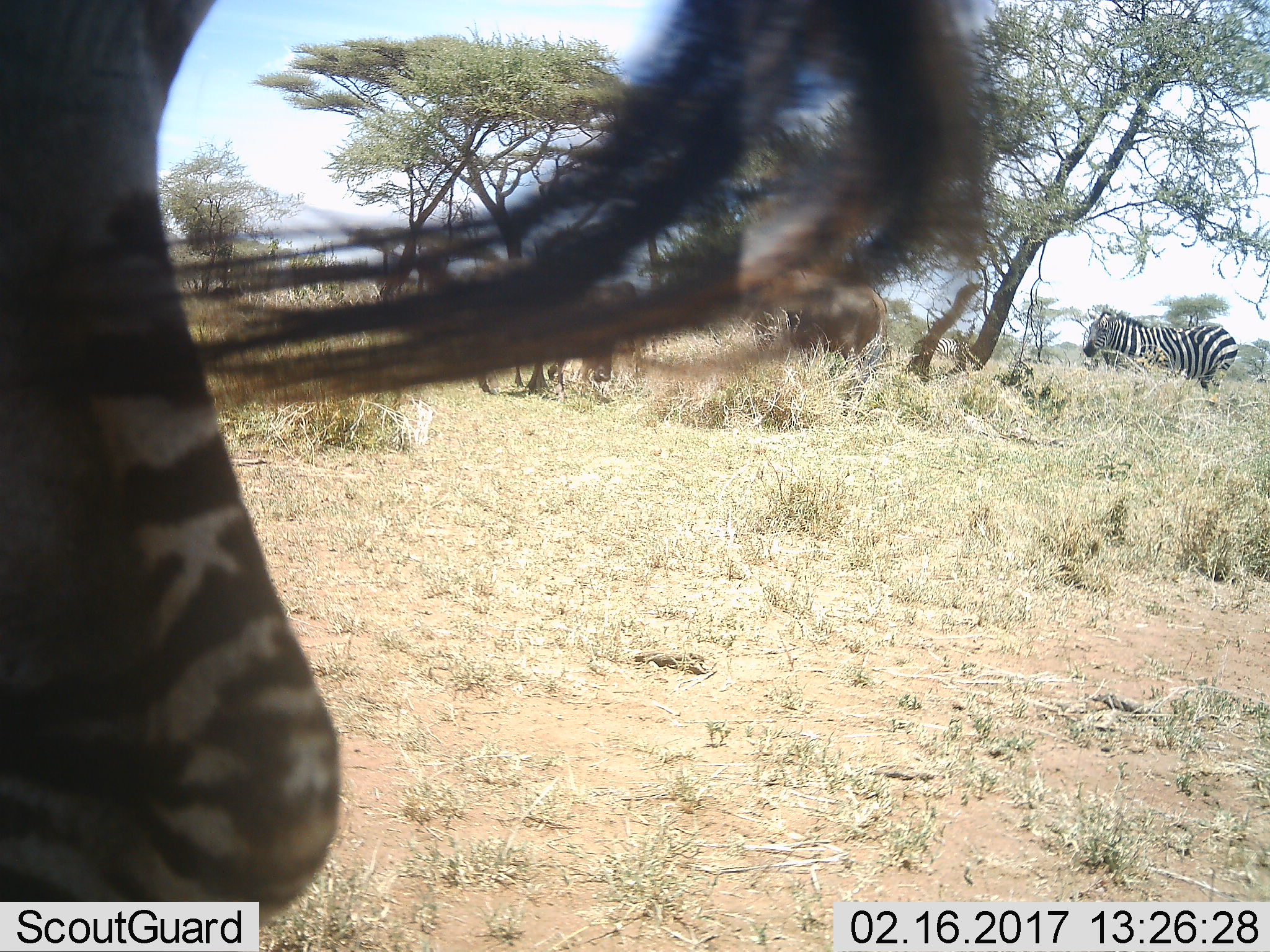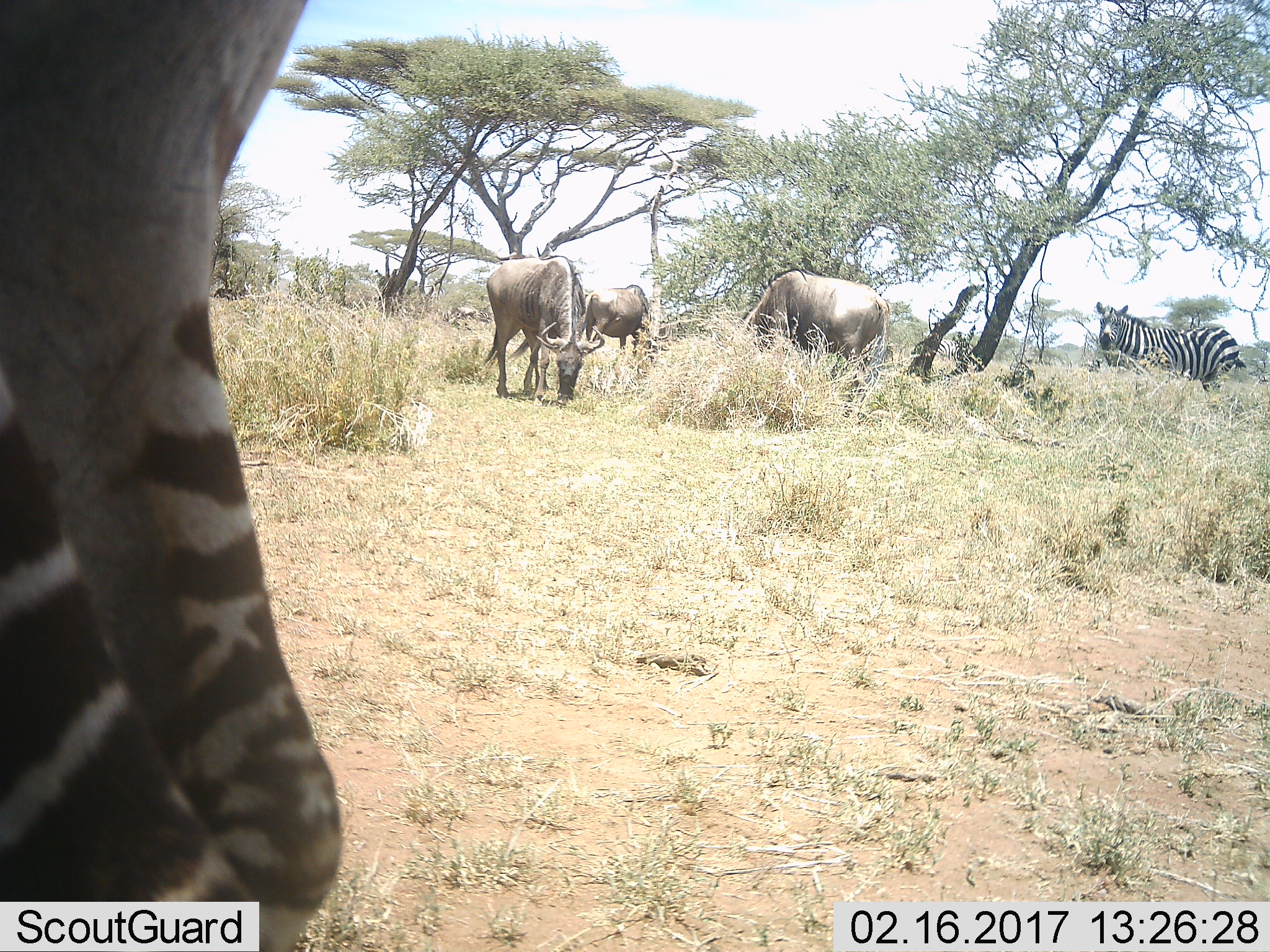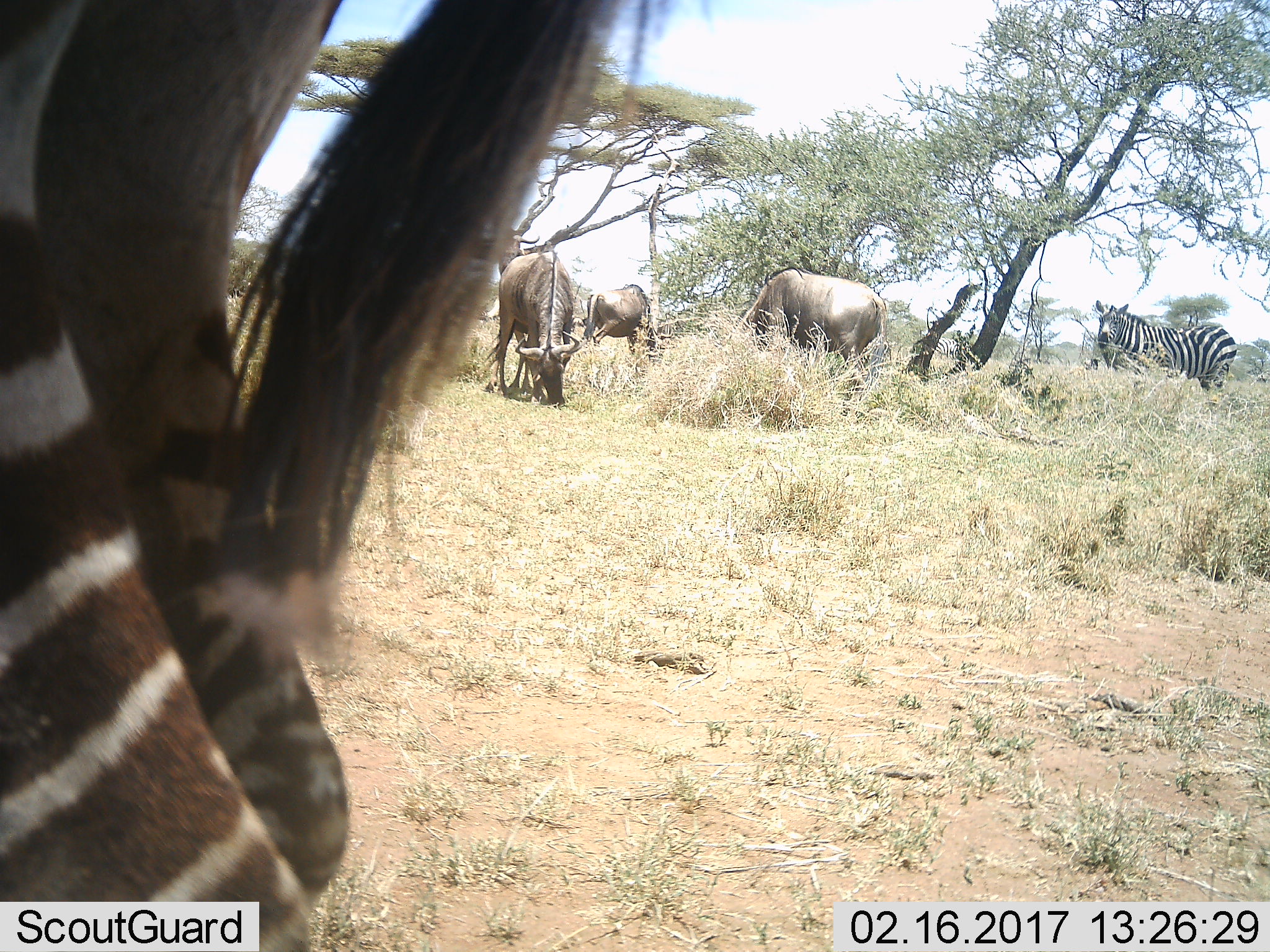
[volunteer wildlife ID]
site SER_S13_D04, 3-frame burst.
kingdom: Animalia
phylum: Chordata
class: Mammalia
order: Artiodactyla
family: Bovidae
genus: Connochaetes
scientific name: Connochaetes taurinus taurinus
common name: blue wildebeest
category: wildebeestblue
Wildebeestblue (blue wildebeest) (Connochaetes taurinus taurinus), count 3. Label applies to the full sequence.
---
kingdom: Animalia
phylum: Chordata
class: Mammalia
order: Perissodactyla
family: Equidae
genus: Equus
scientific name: Equus quagga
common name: plains zebra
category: zebraplains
Zebraplains (plains zebra) (Equus quagga), count 2. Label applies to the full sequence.